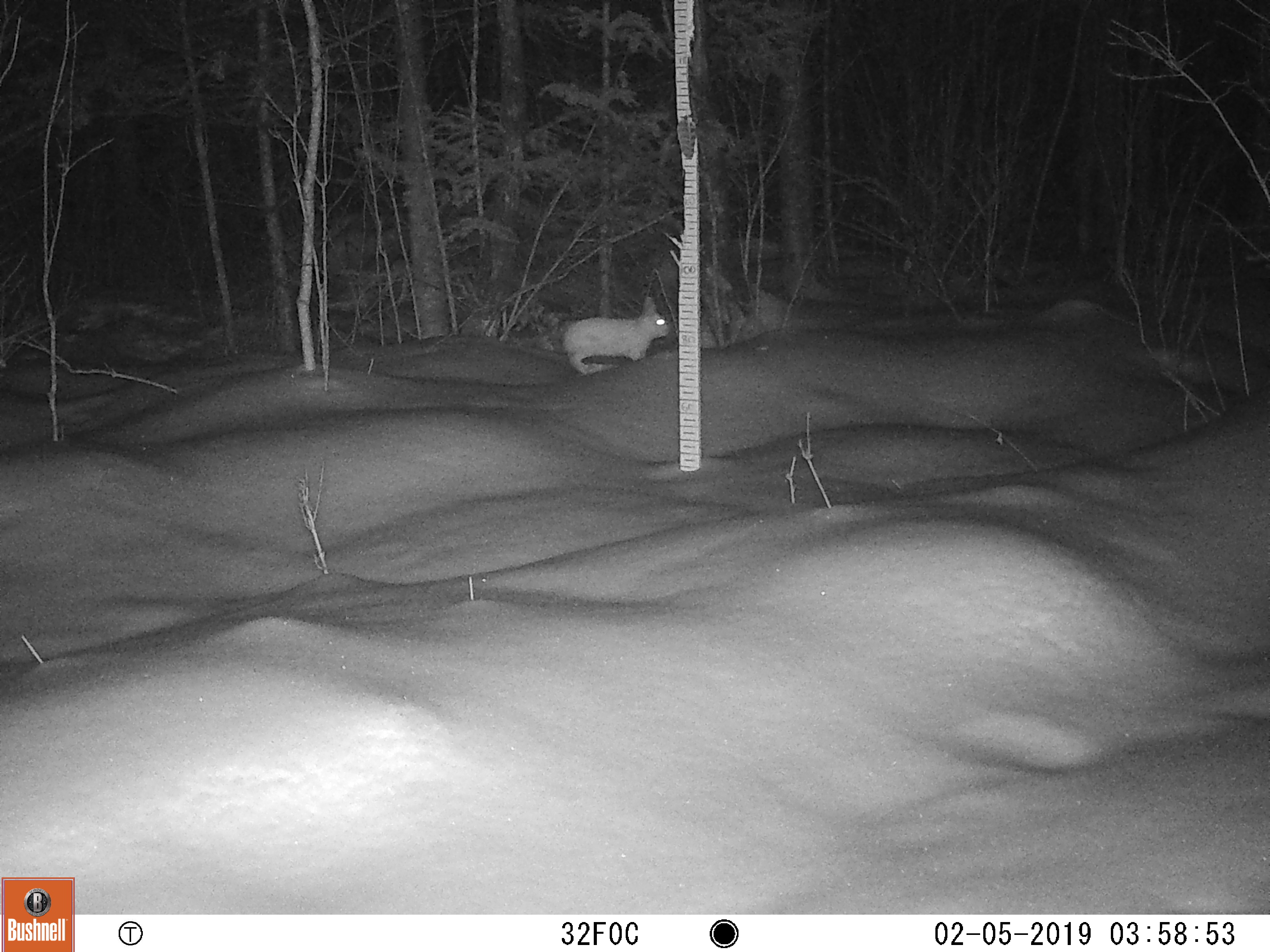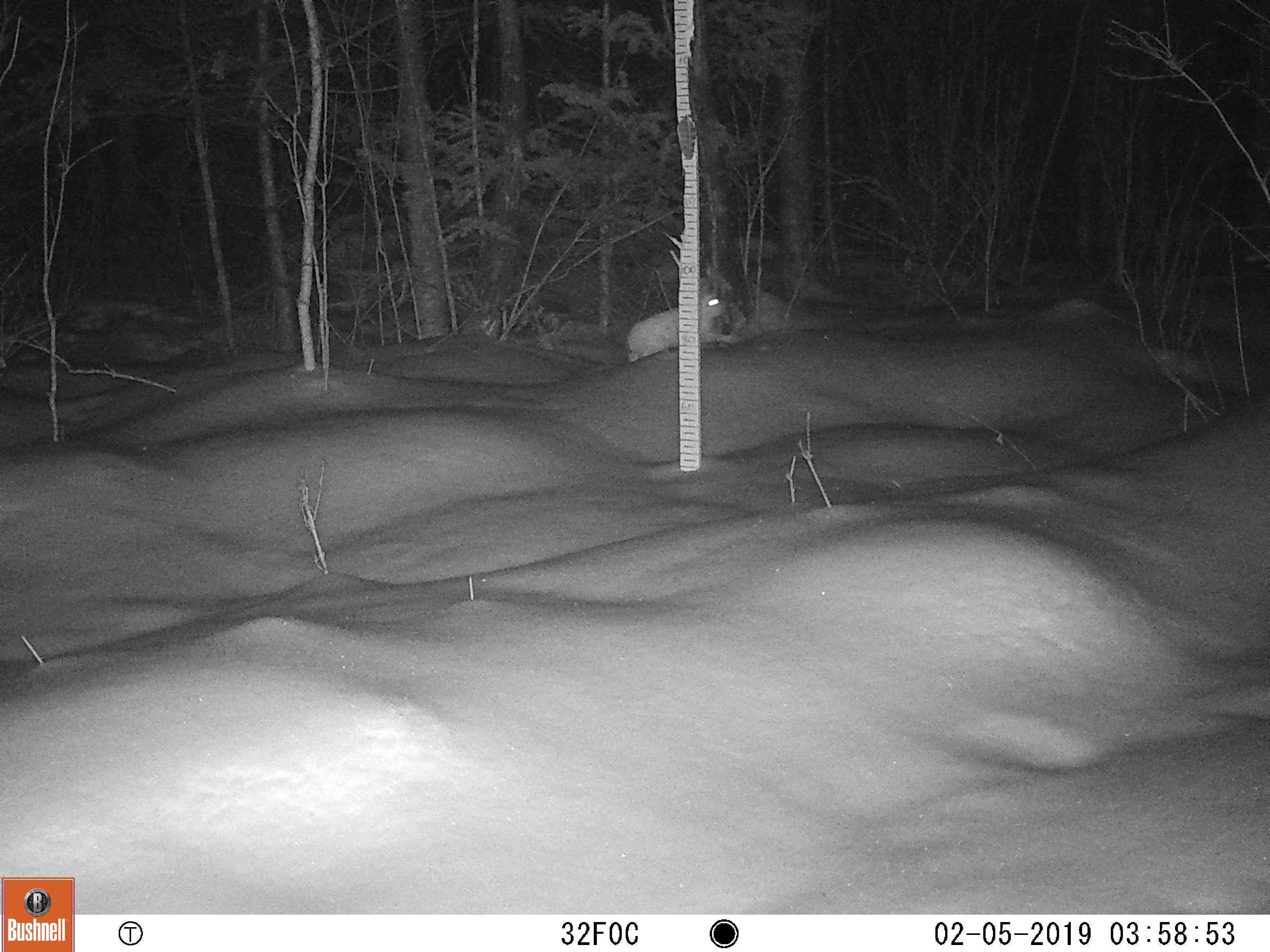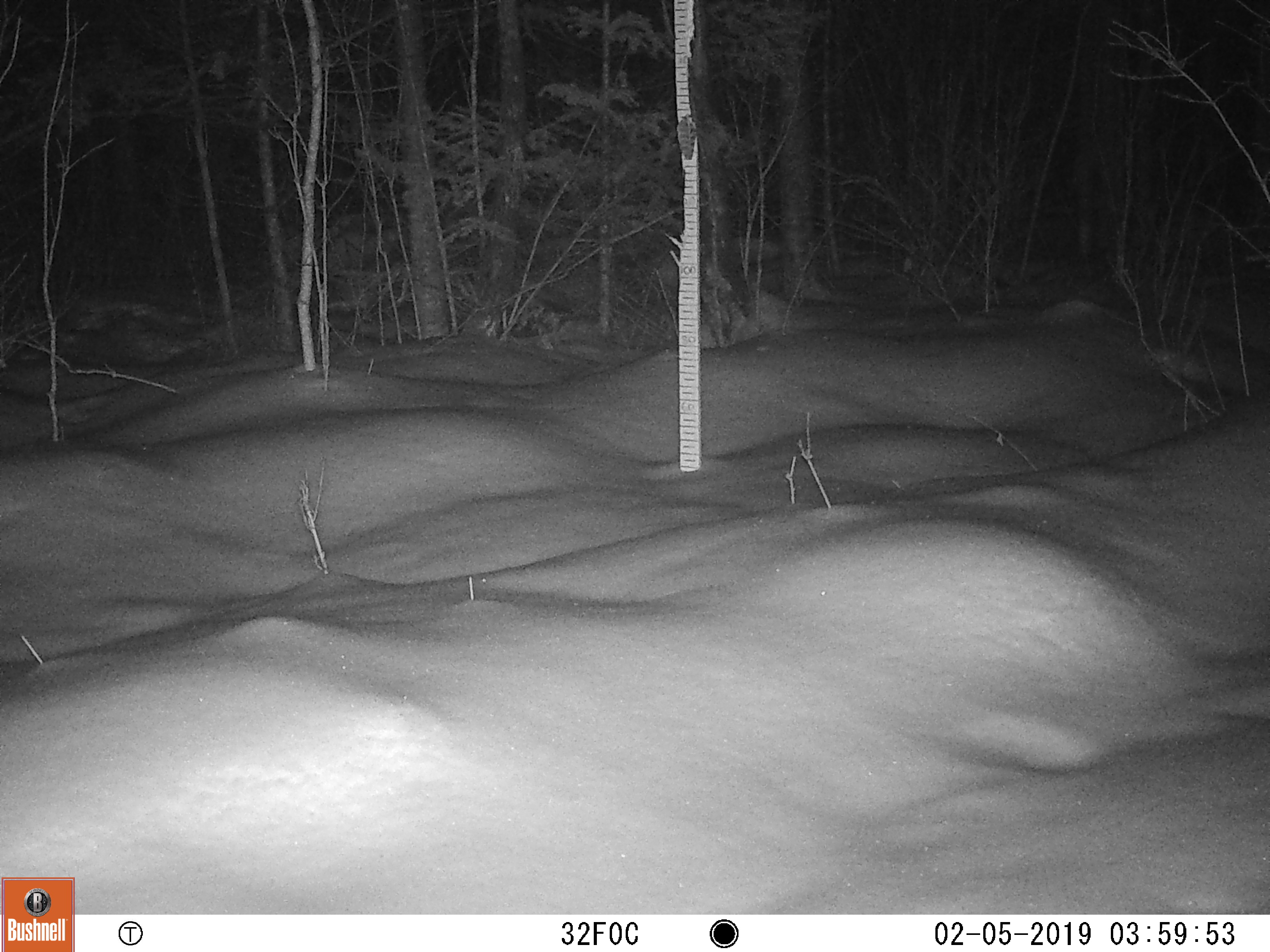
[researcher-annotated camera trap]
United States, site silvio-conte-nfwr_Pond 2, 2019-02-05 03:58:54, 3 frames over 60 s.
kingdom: Animalia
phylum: Chordata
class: Mammalia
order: Lagomorpha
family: Leporidae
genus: Lepus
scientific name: Lepus americanus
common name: snowshoe hare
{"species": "snowshoe hare (Lepus americanus)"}